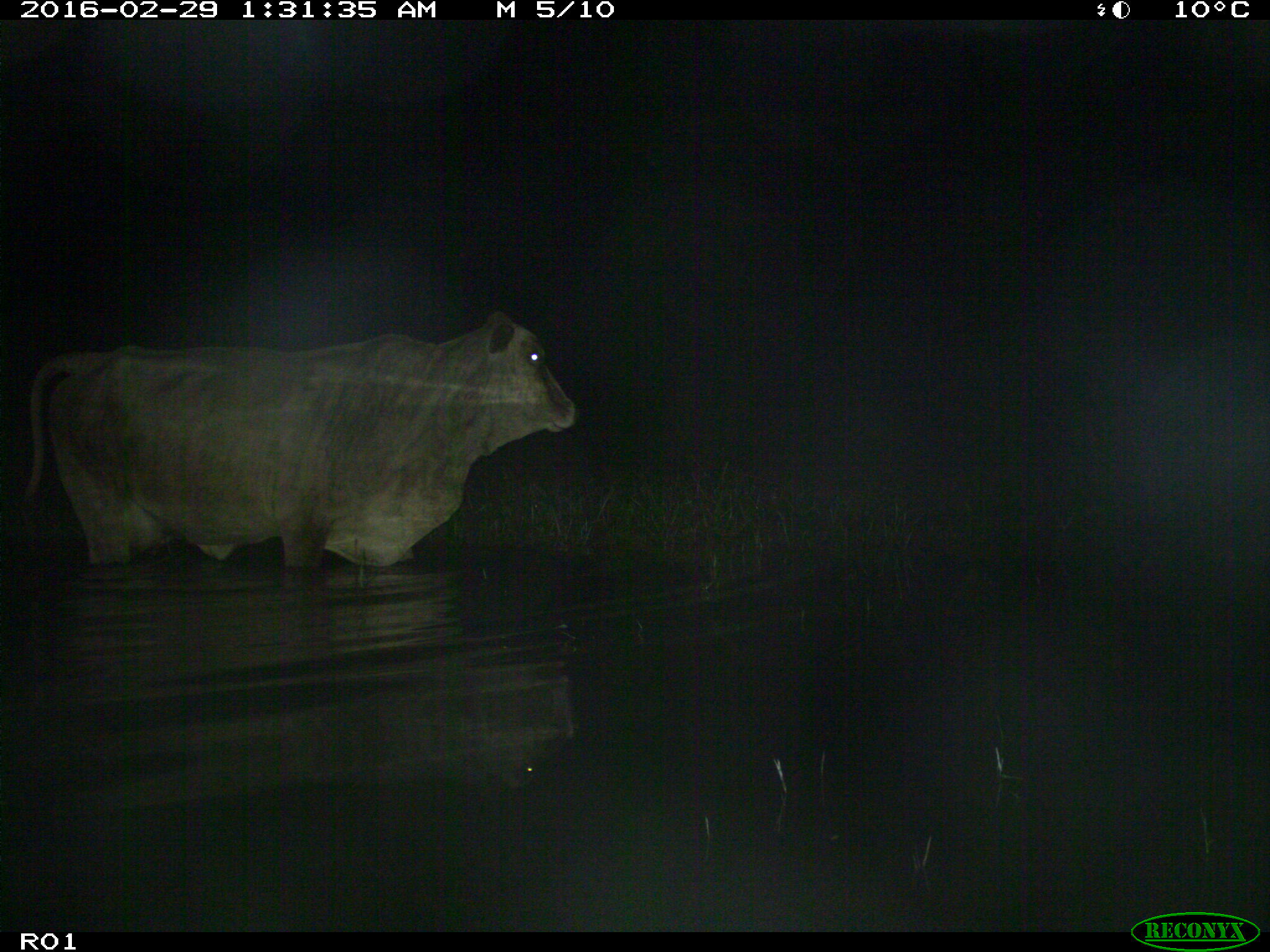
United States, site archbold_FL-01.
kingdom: Animalia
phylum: Chordata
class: Mammalia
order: Artiodactyla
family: Bovidae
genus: Bos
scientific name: Bos taurus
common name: domestic cow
Bos taurus (domestic cow).